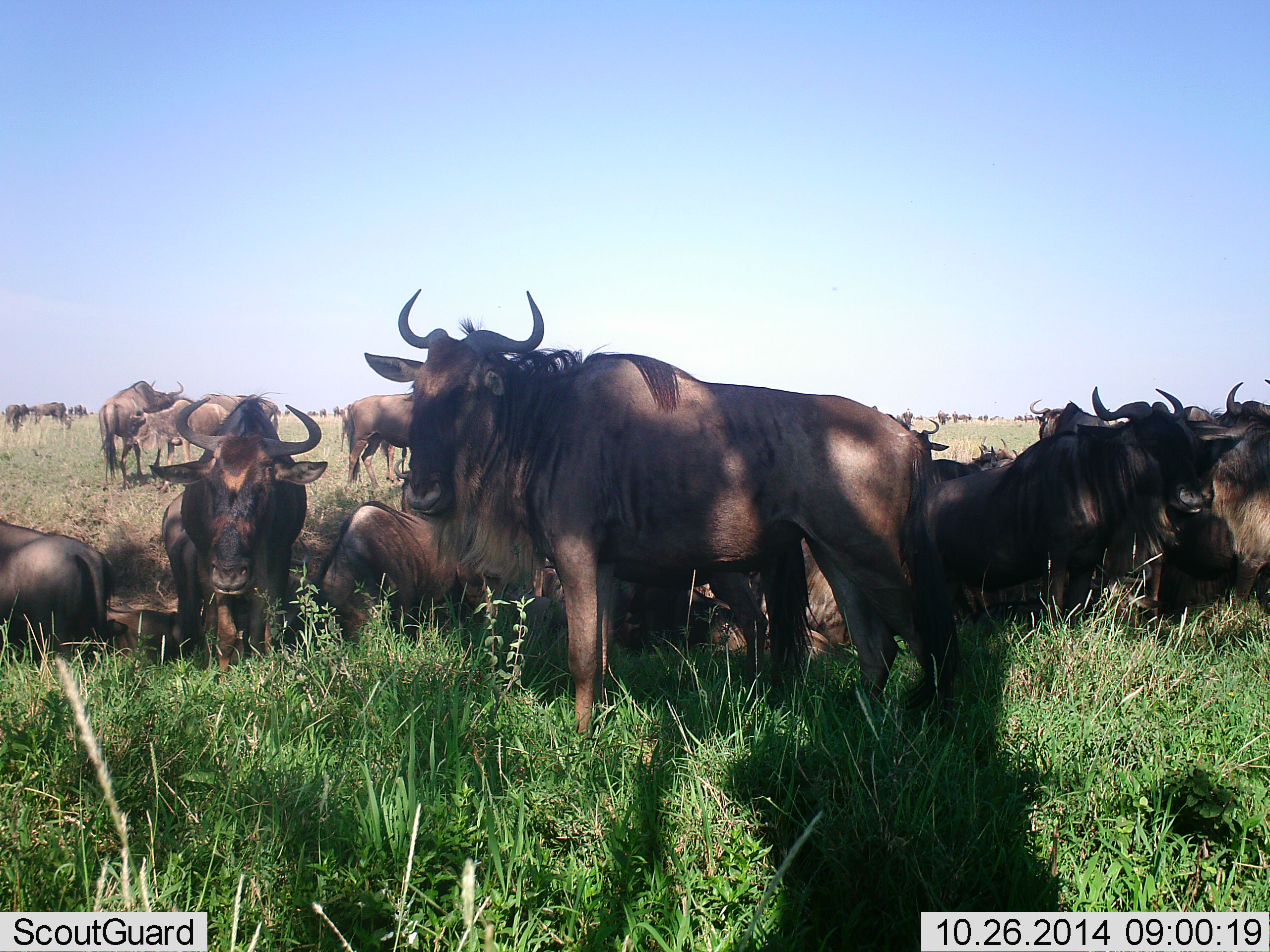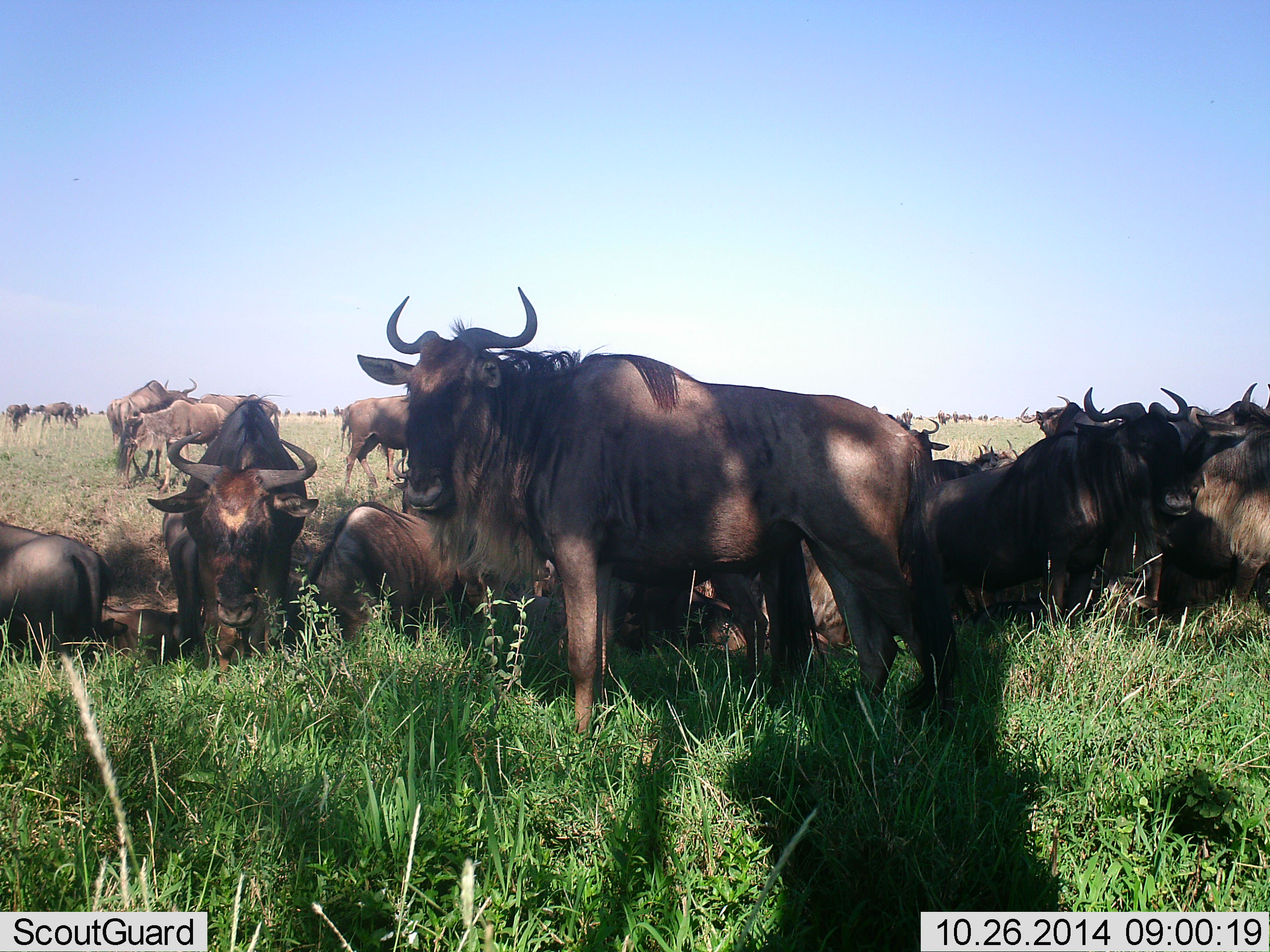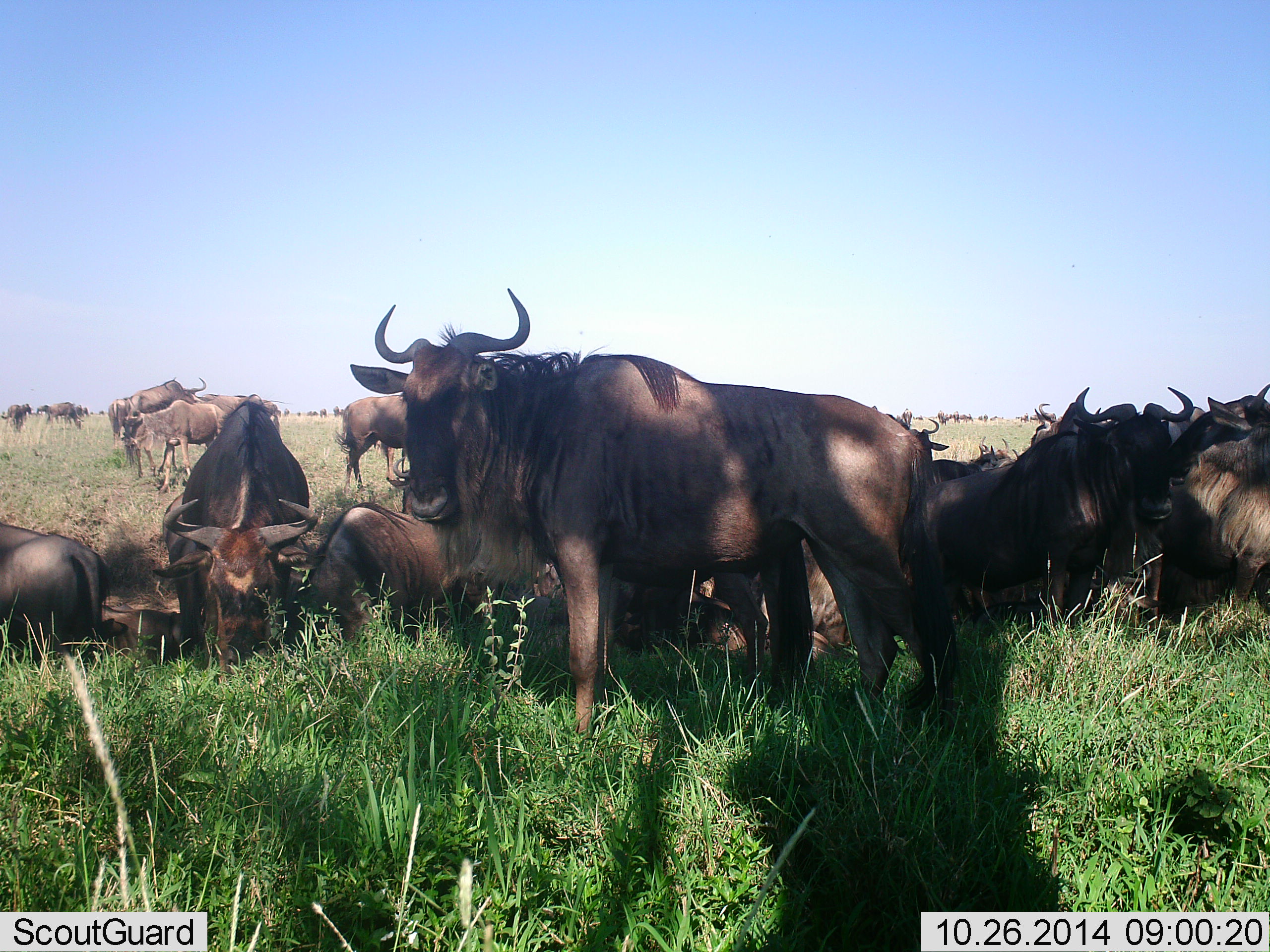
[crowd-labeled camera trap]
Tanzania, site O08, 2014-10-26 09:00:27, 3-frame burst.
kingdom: Animalia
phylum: Chordata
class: Mammalia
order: Artiodactyla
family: Bovidae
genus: Connochaetes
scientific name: Connochaetes taurinus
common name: blue wildebeest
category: wildebeest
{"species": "wildebeest (blue wildebeest) (Connochaetes taurinus)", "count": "11-50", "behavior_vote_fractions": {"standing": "80%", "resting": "100%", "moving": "50%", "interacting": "10%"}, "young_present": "0%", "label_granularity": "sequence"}